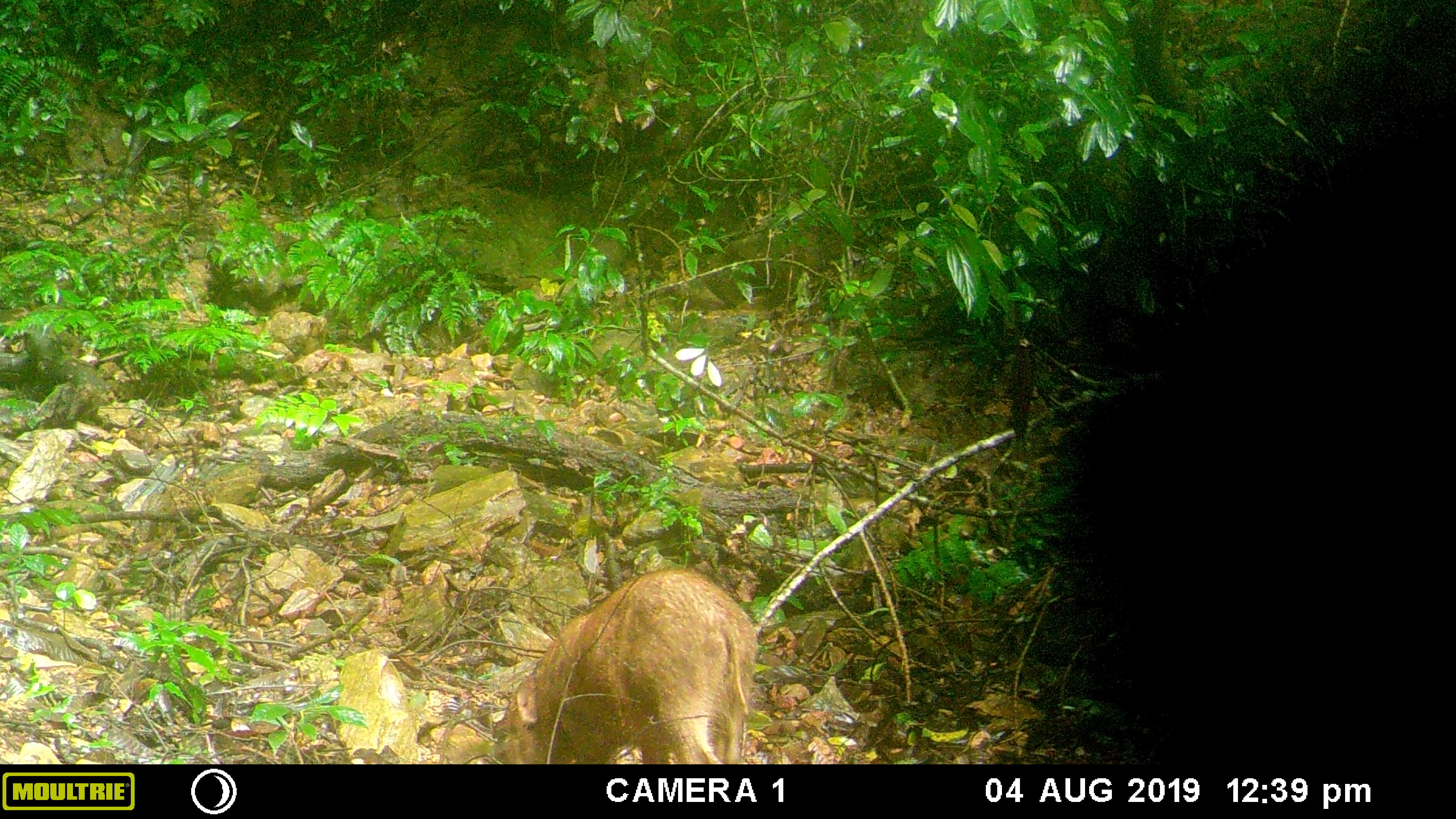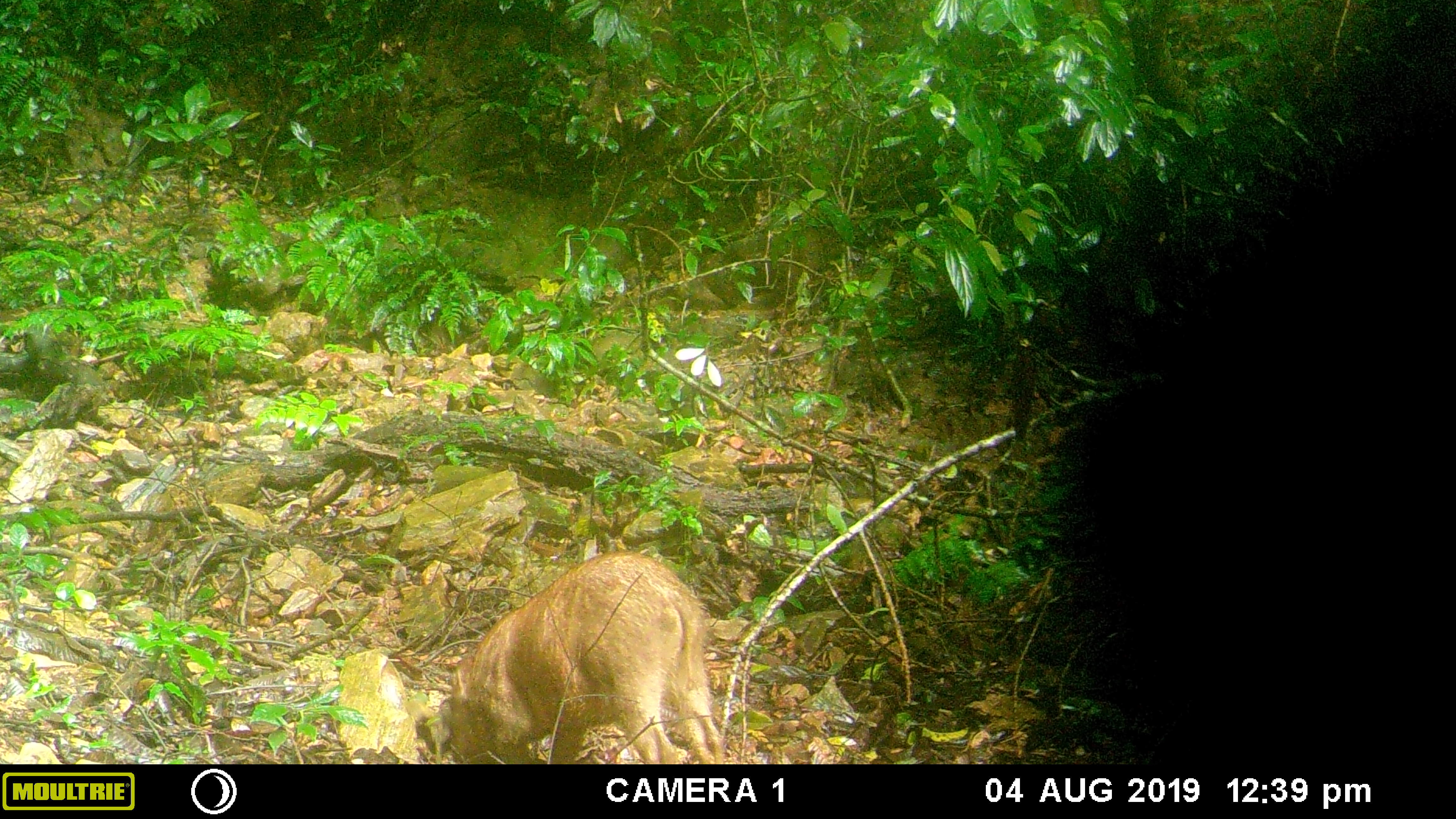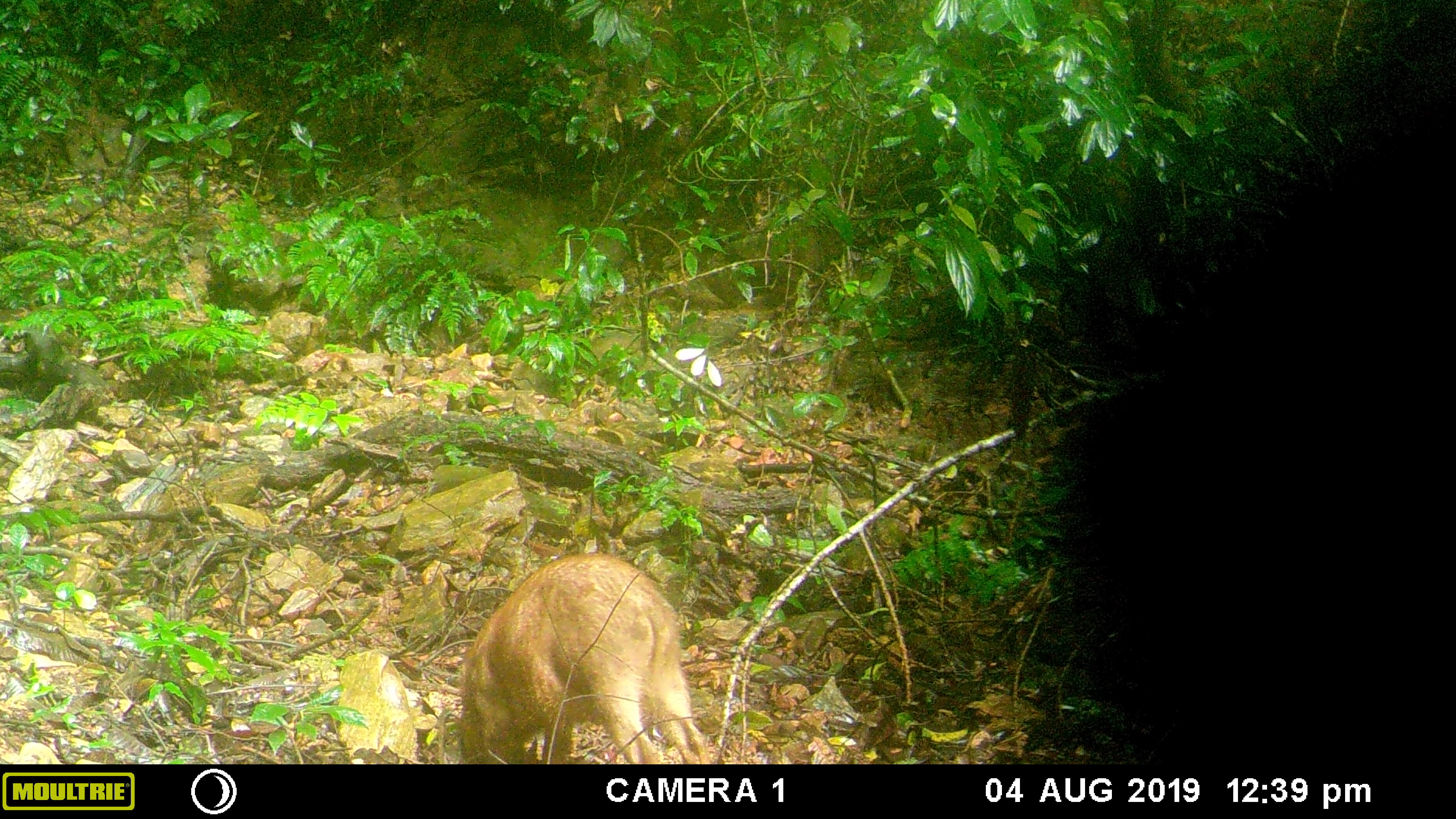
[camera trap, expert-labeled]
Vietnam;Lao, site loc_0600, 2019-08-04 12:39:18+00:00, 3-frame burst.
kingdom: Animalia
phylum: Chordata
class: Mammalia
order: Artiodactyla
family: Suidae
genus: Sus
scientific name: Sus scrofa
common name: eurasian wild pig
Eurasian wild pig (Sus scrofa). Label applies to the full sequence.